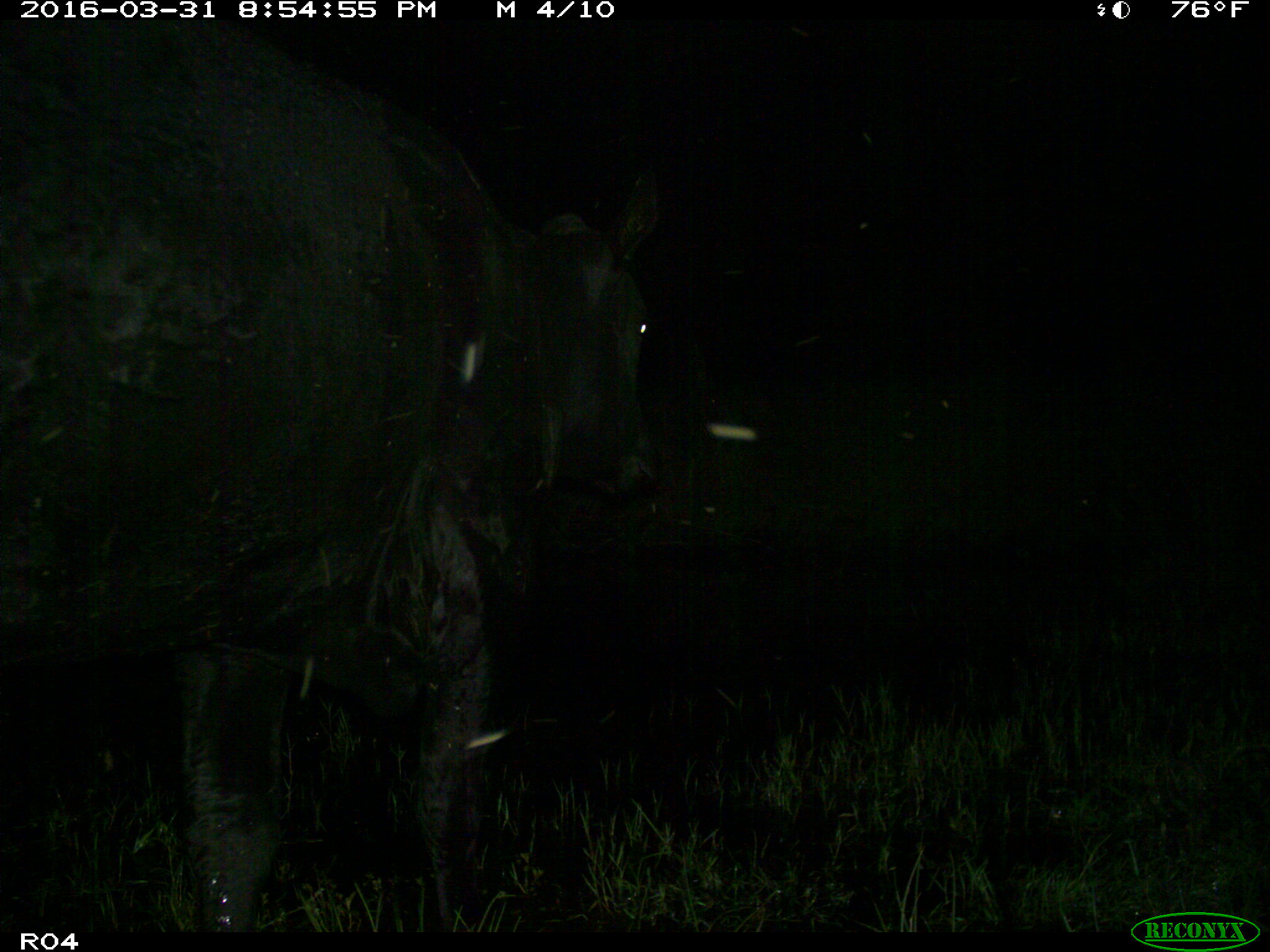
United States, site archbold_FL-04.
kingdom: Animalia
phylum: Chordata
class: Mammalia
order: Artiodactyla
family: Bovidae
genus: Bos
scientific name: Bos taurus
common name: domestic cow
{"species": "Bos taurus (domestic cow)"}